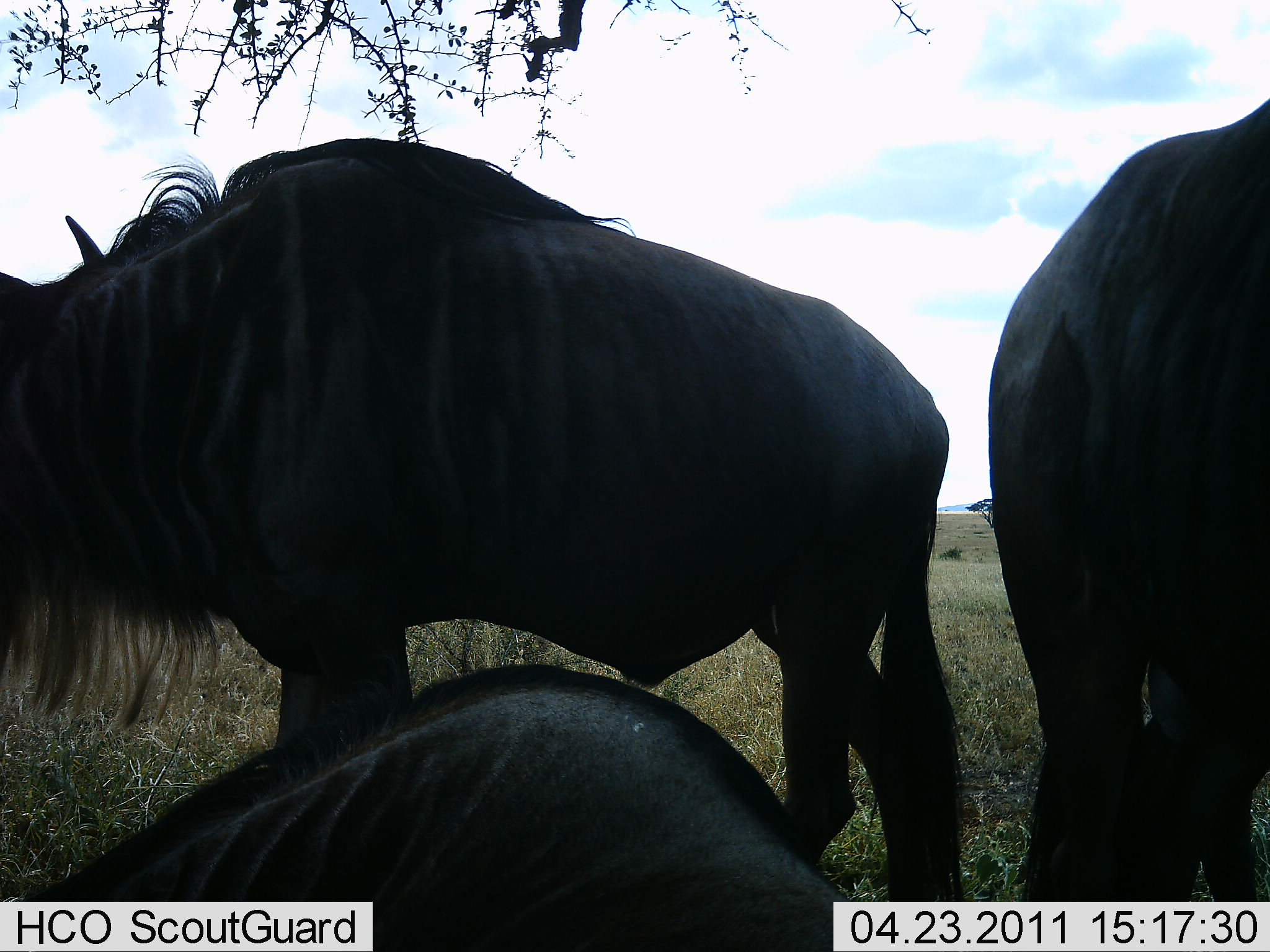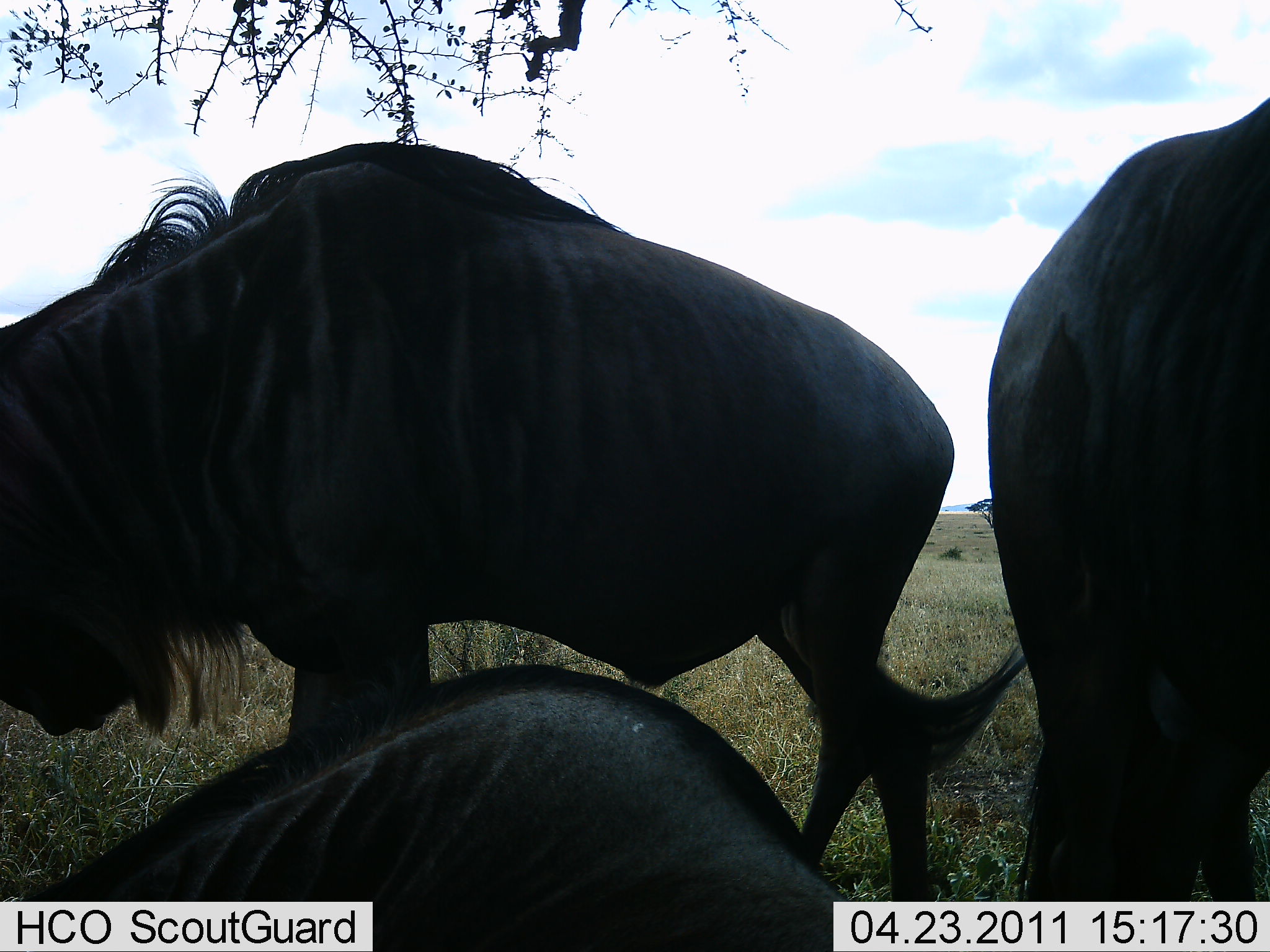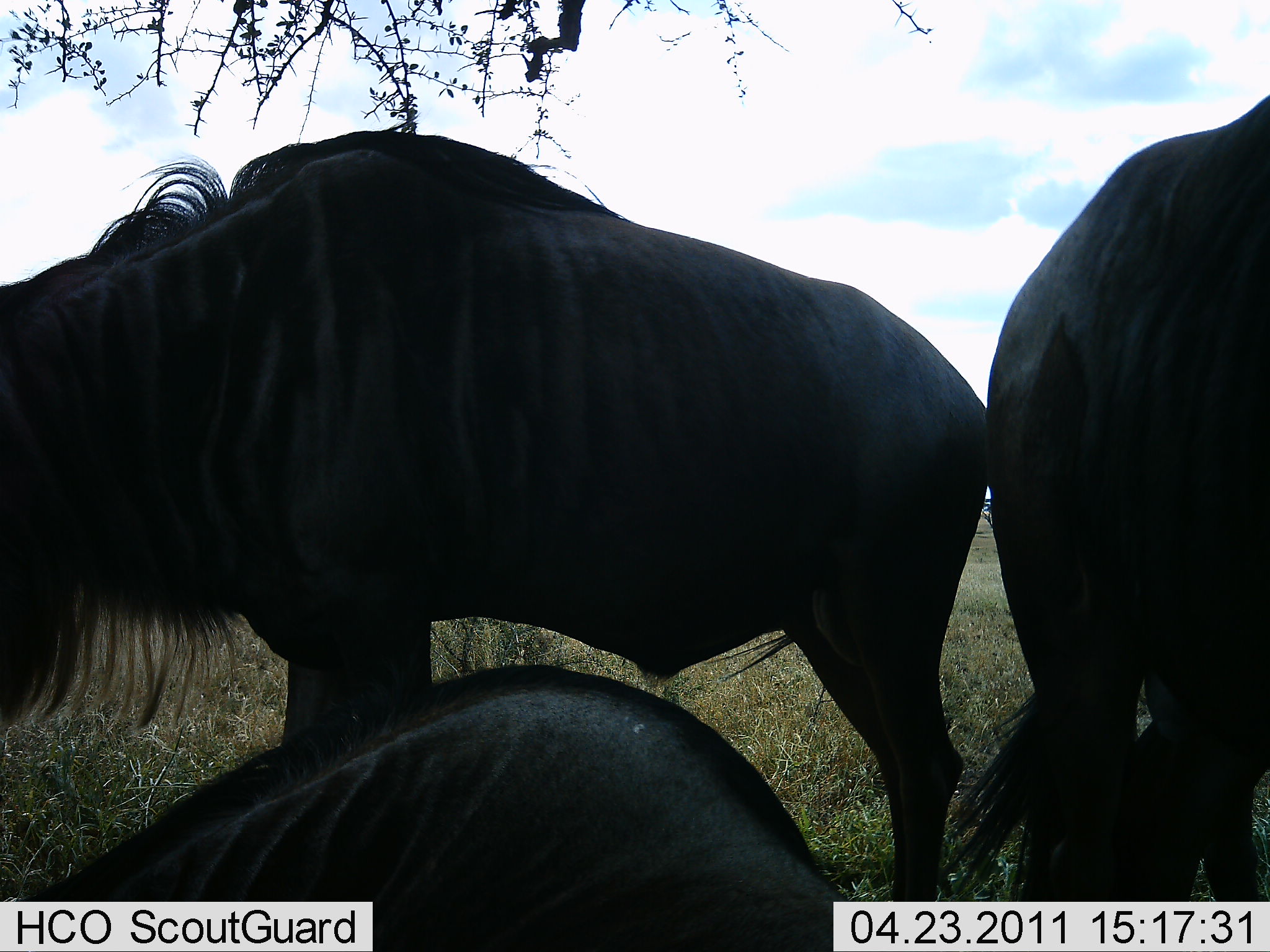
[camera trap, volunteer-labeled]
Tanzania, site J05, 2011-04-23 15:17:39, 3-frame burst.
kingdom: Animalia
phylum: Chordata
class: Mammalia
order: Artiodactyla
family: Bovidae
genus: Connochaetes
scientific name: Connochaetes taurinus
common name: blue wildebeest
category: wildebeest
Wildebeest (blue wildebeest) (Connochaetes taurinus), count 3. Behavior (volunteer vote fractions): standing 83%, resting 67%, moving 8%, interacting 17%. Young present (vote fraction): 0%. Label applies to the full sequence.